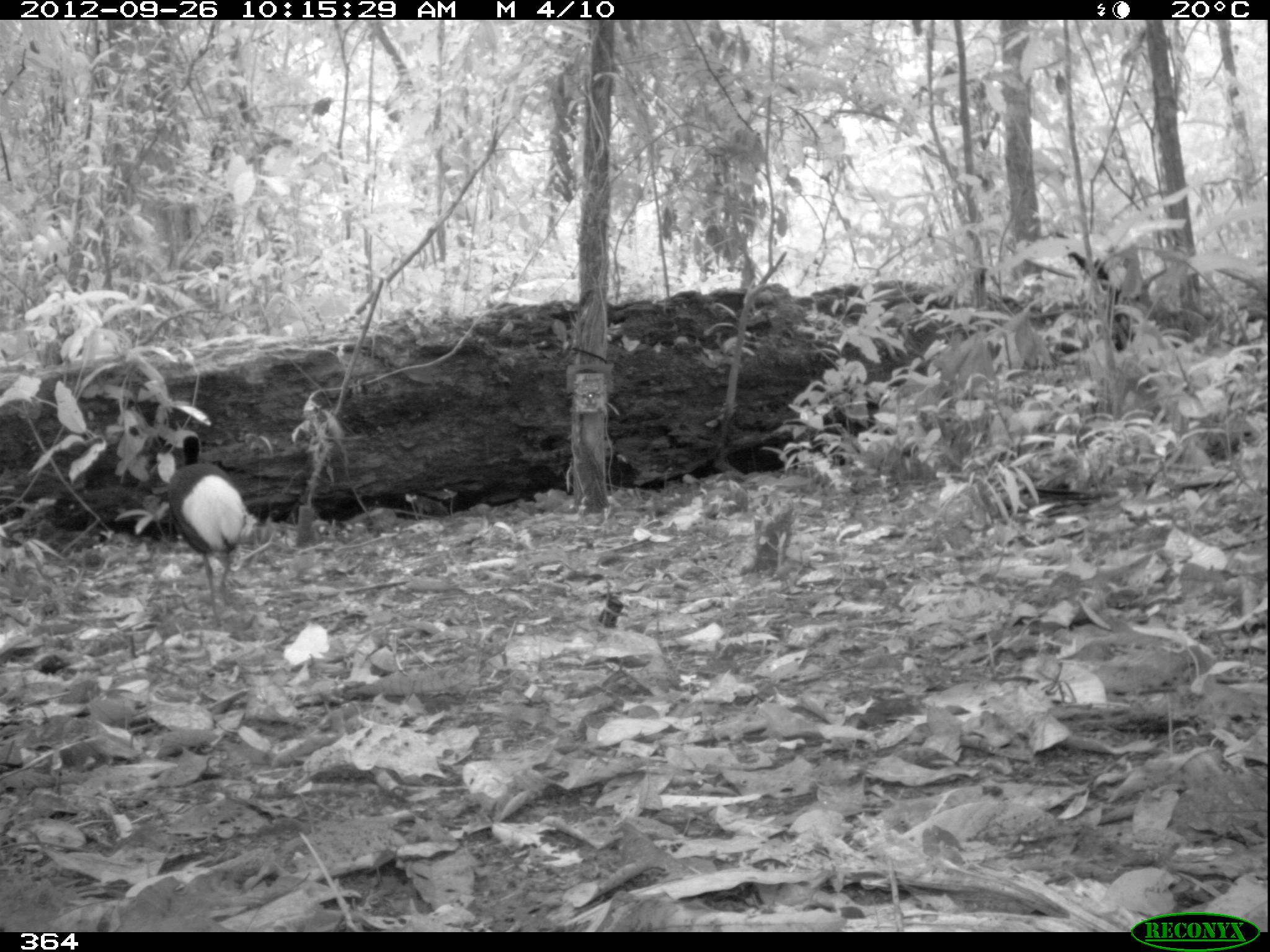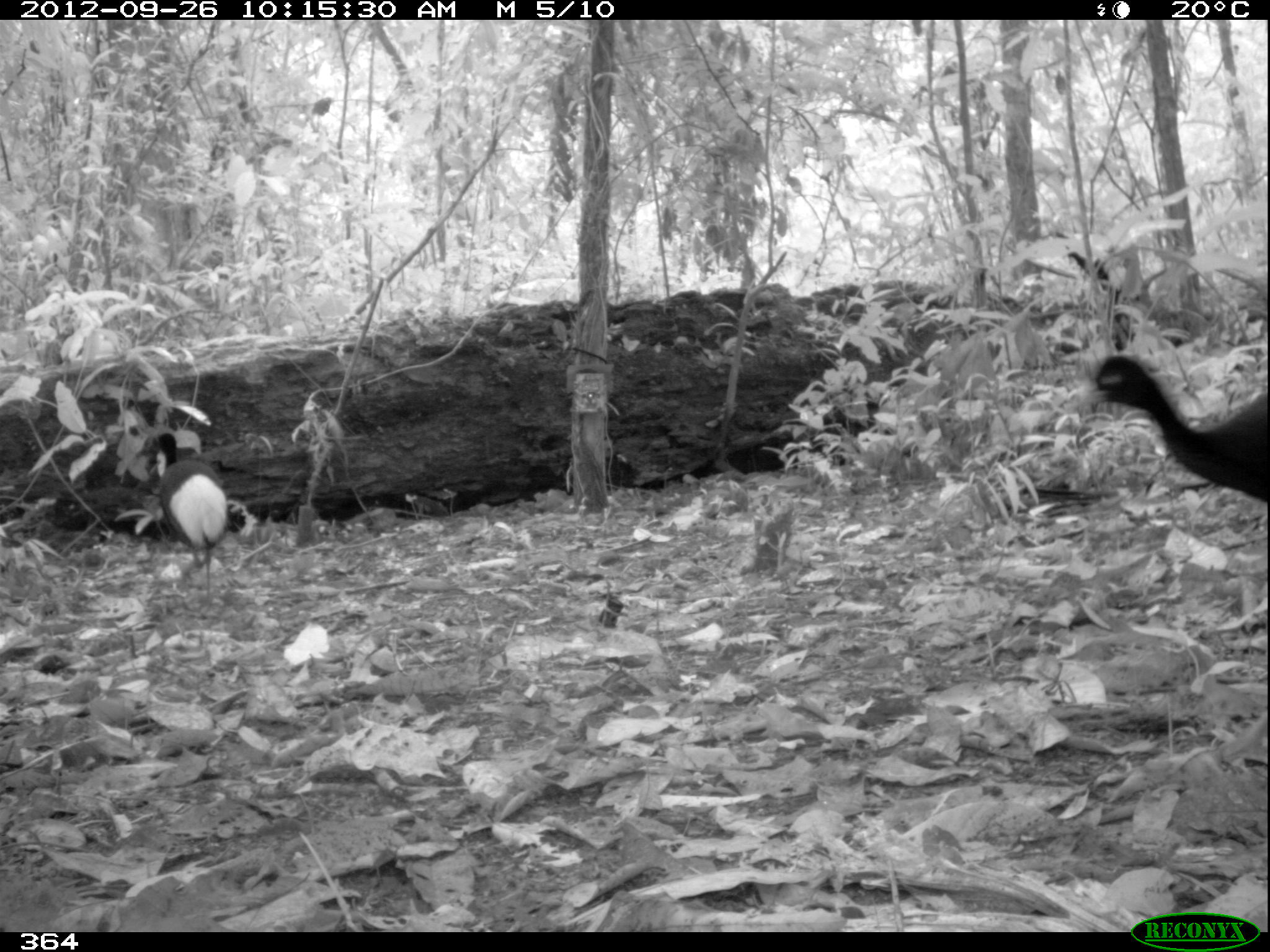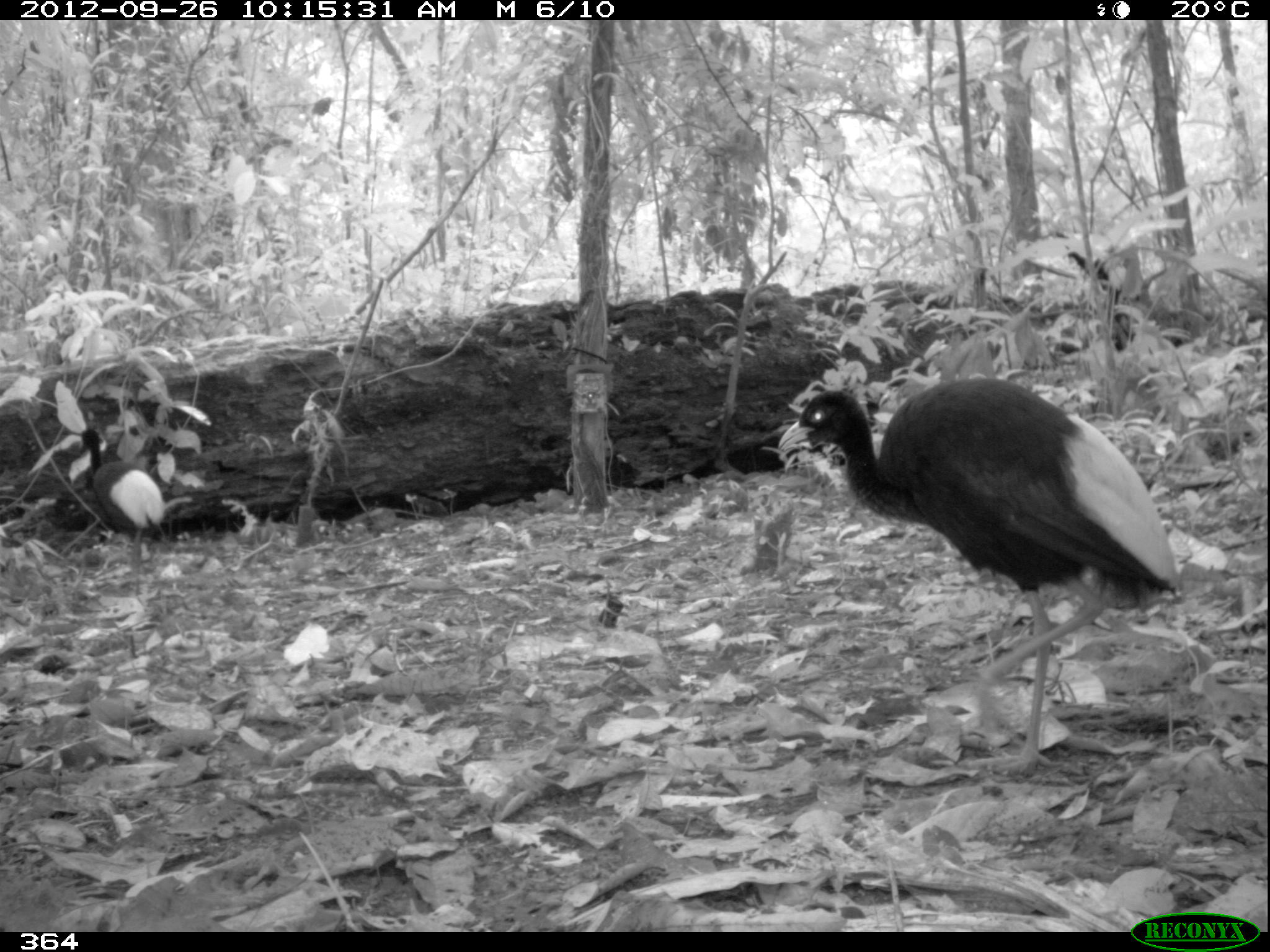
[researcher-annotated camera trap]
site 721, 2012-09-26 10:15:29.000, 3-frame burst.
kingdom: Animalia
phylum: Chordata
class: Aves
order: Gruiformes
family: Psophiidae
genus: Psophia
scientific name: Psophia leucoptera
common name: pale-winged trumpeter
Psophia leucoptera (pale-winged trumpeter).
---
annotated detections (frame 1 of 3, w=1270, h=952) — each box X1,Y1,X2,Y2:
psophia leucoptera: 164,433,248,627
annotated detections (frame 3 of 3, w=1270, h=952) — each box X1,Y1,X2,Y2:
psophia leucoptera: 777,377,1179,780; 78,427,166,605